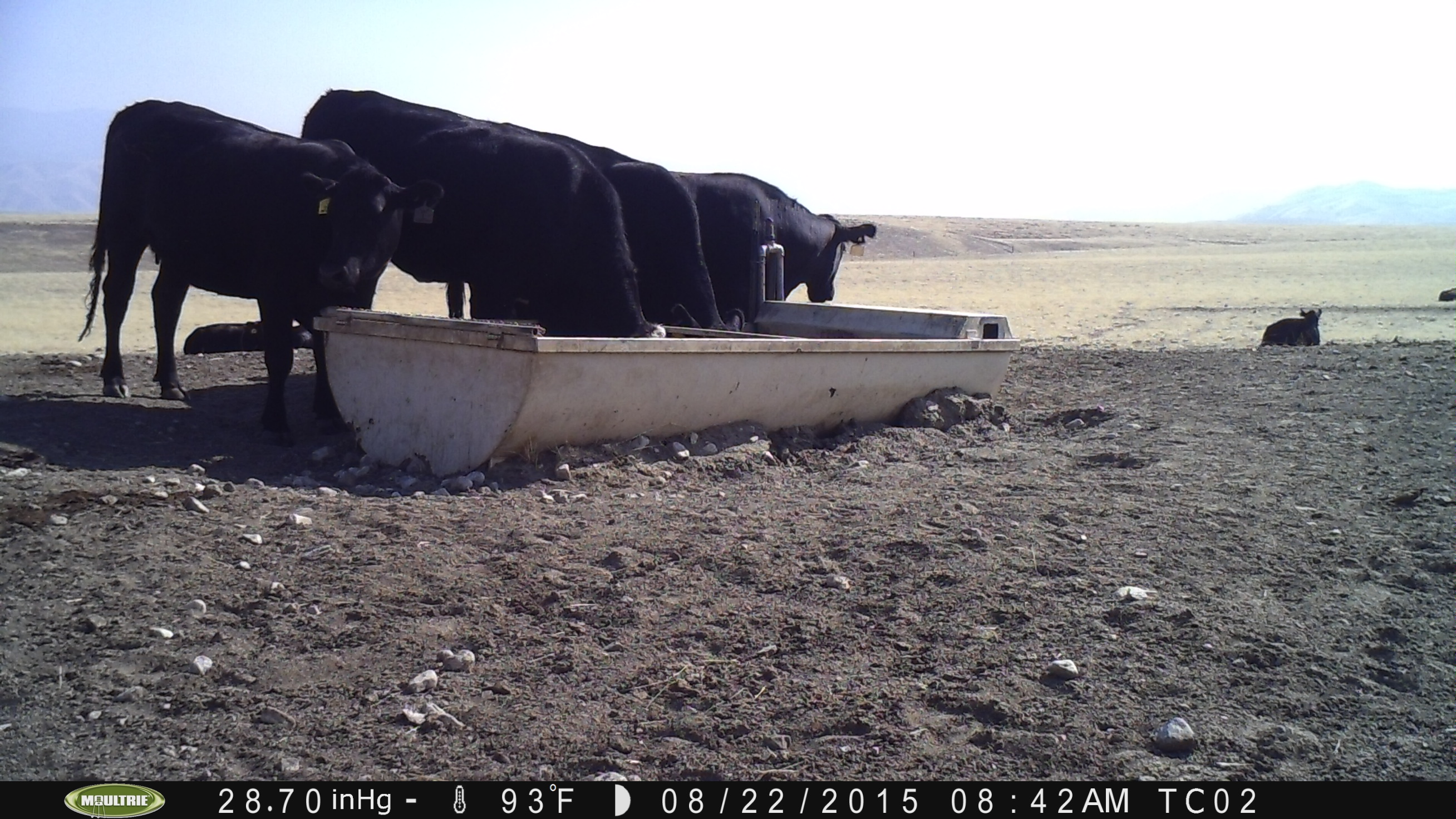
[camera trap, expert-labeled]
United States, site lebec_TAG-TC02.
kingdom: Animalia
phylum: Chordata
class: Mammalia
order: Artiodactyla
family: Bovidae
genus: Bos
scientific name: Bos taurus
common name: domestic cow